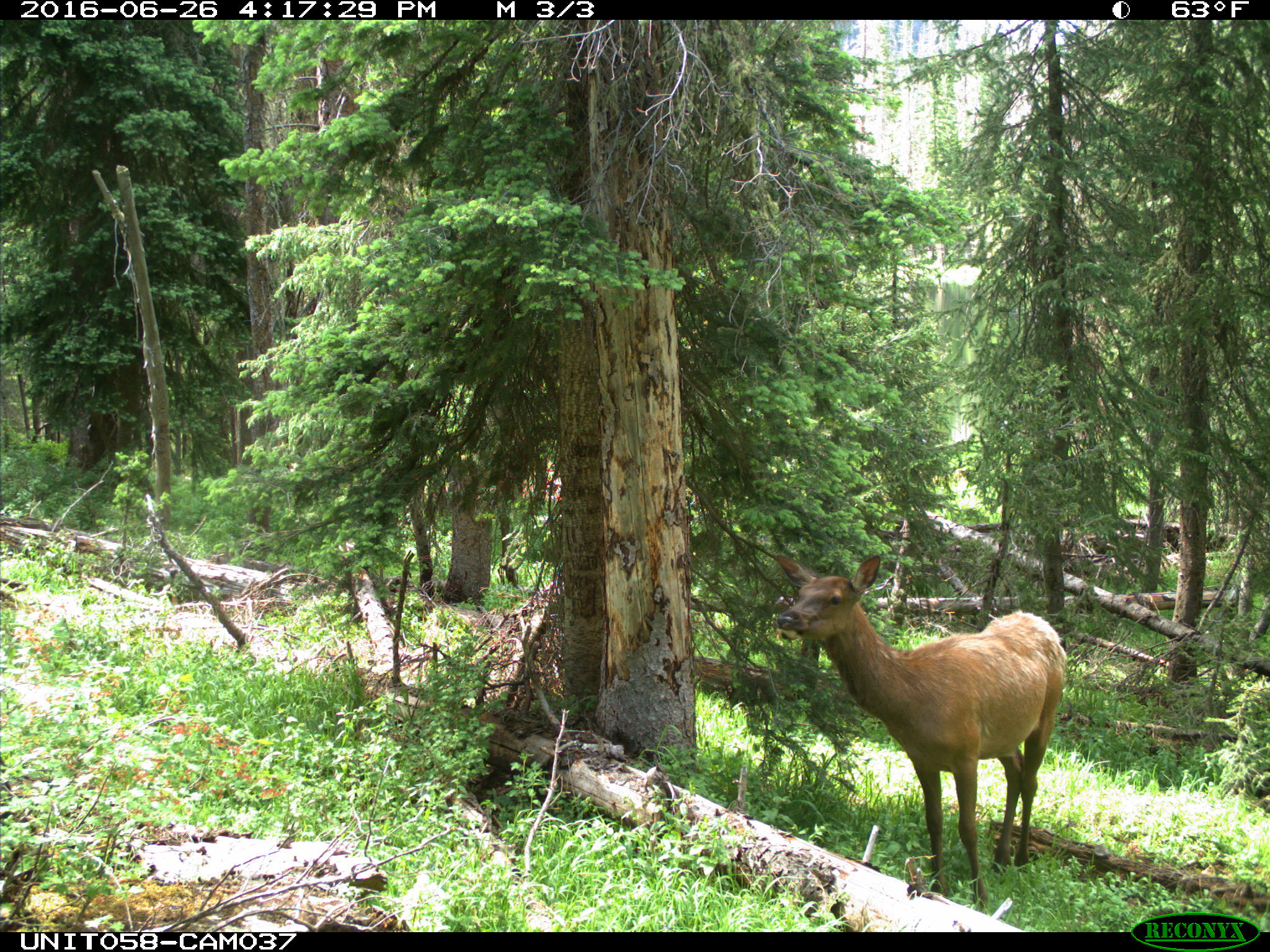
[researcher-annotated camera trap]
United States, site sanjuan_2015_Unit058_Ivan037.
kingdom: Animalia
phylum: Chordata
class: Mammalia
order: Artiodactyla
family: Cervidae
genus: Cervus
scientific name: Cervus elaphus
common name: red deer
Cervus elaphus (red deer).